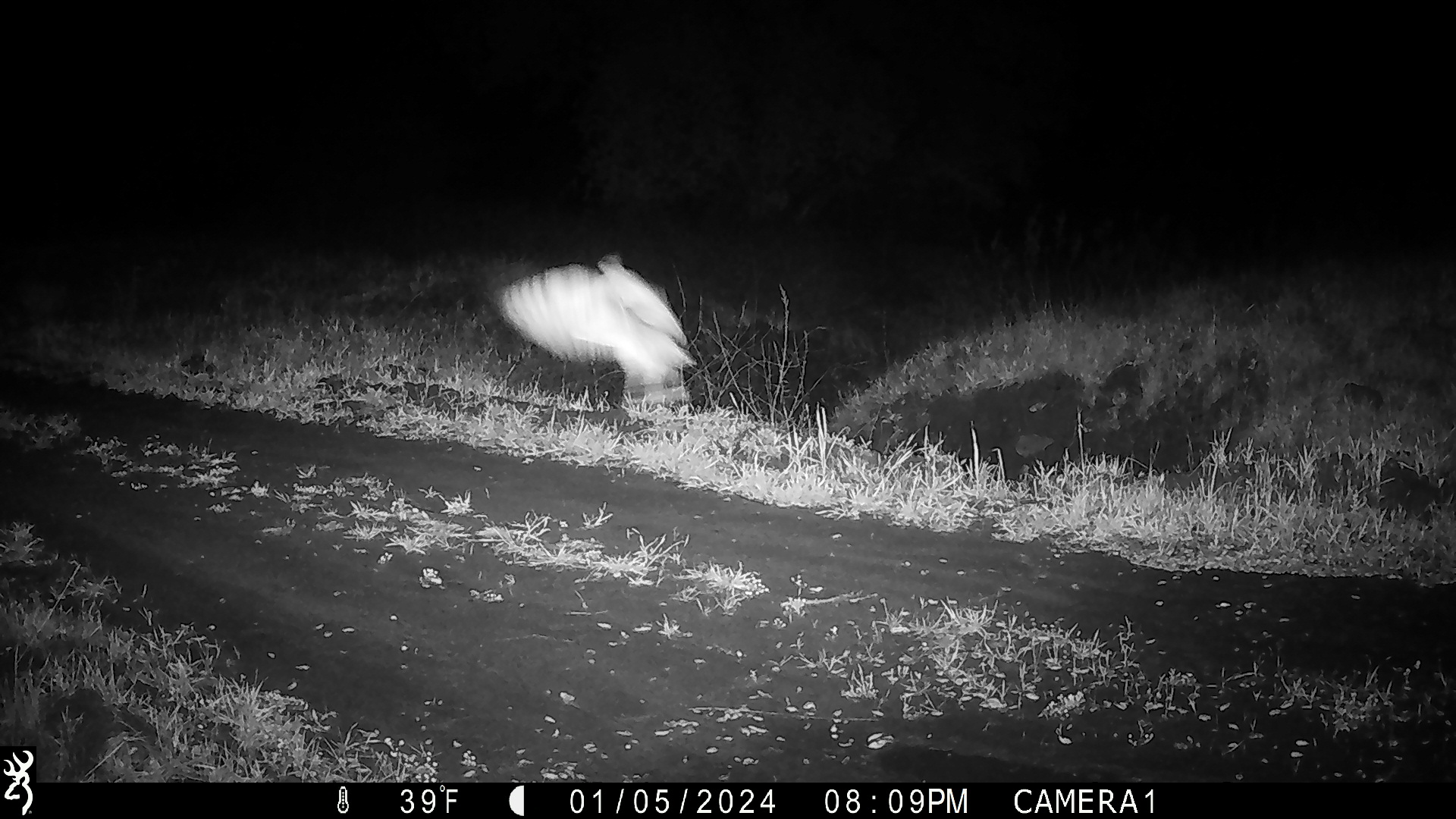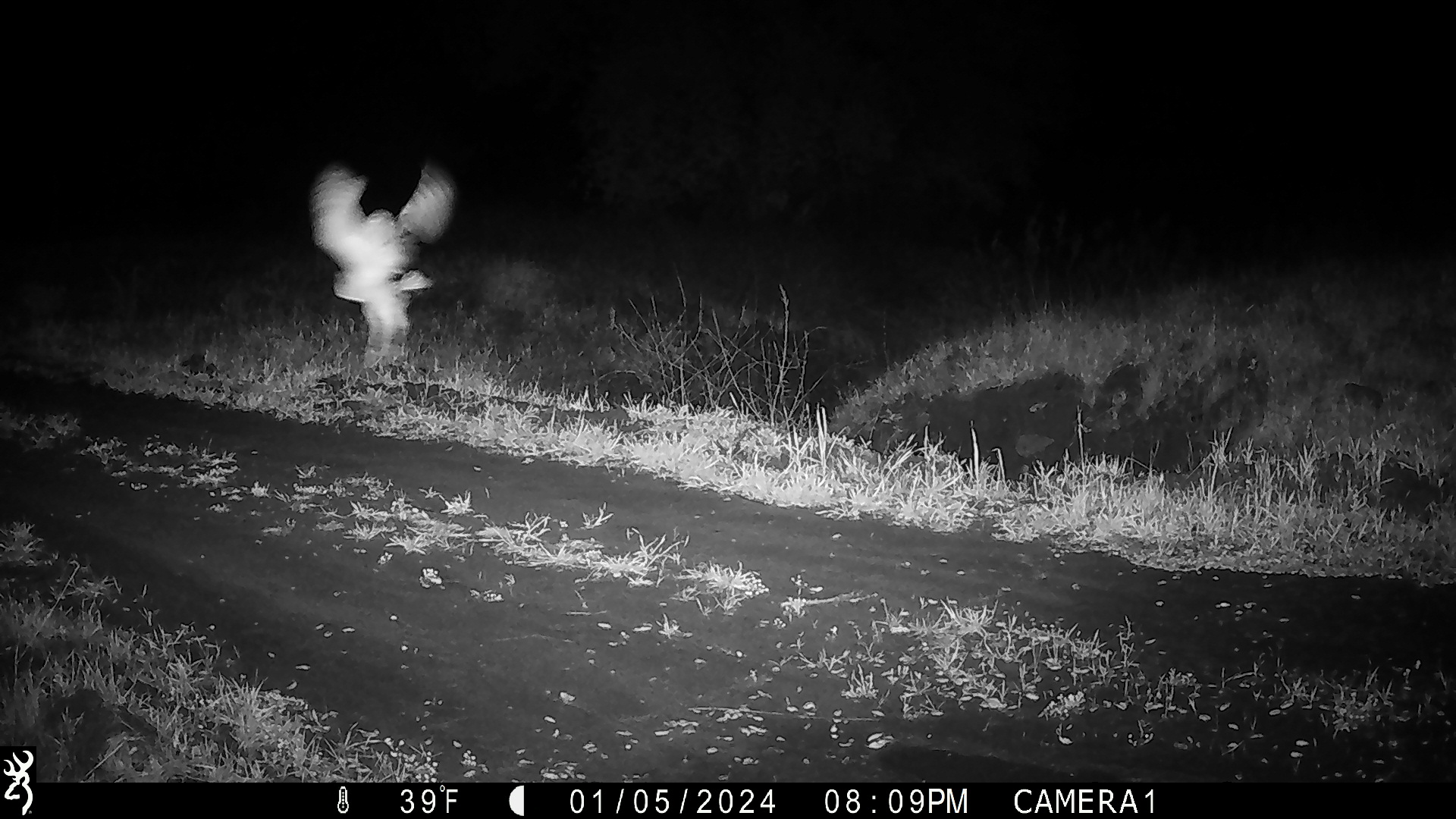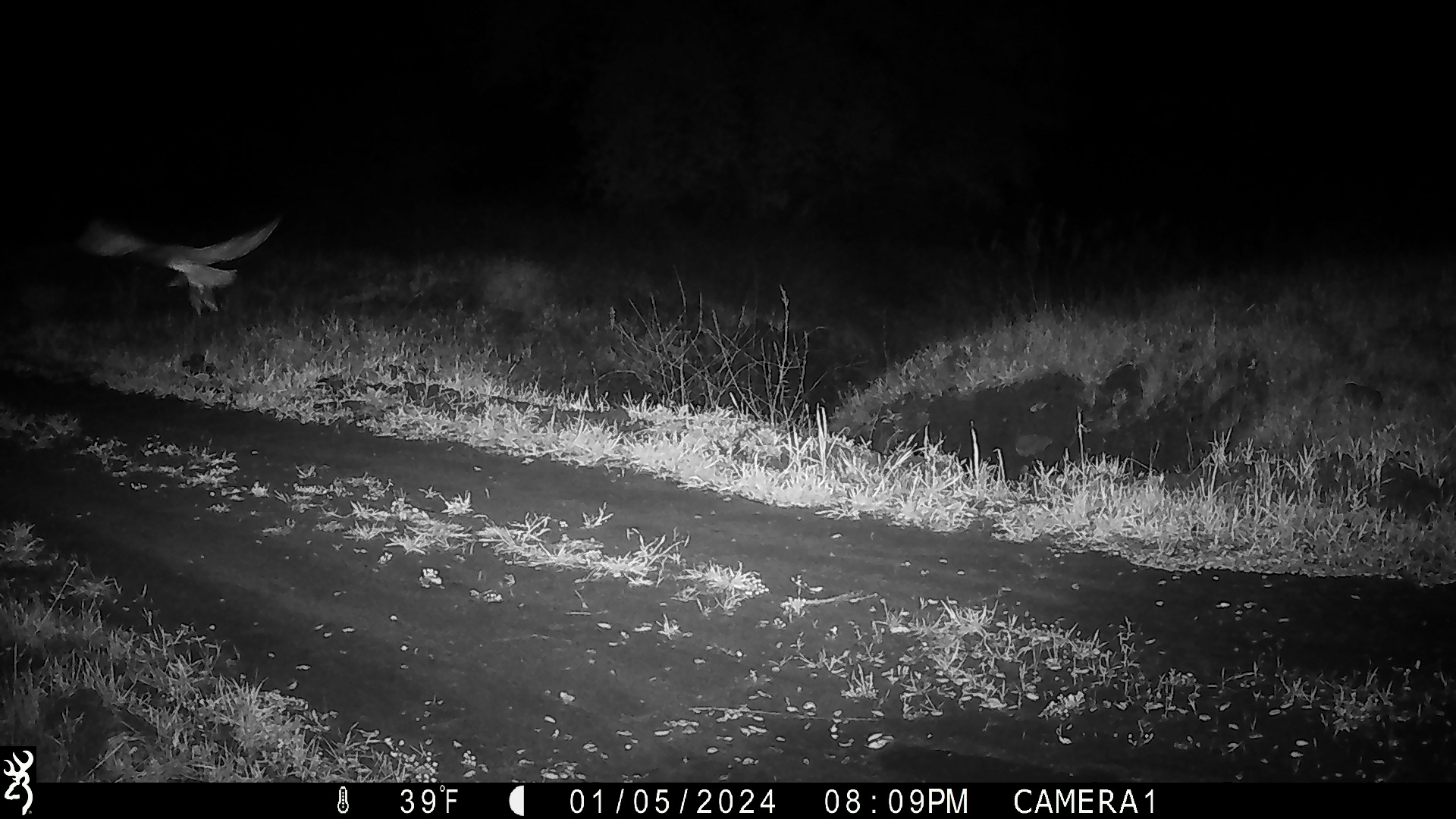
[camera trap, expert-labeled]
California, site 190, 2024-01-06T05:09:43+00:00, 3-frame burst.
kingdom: Animalia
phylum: Chordata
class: Aves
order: Strigiformes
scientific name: Strigiformes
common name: owl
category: unknown owl